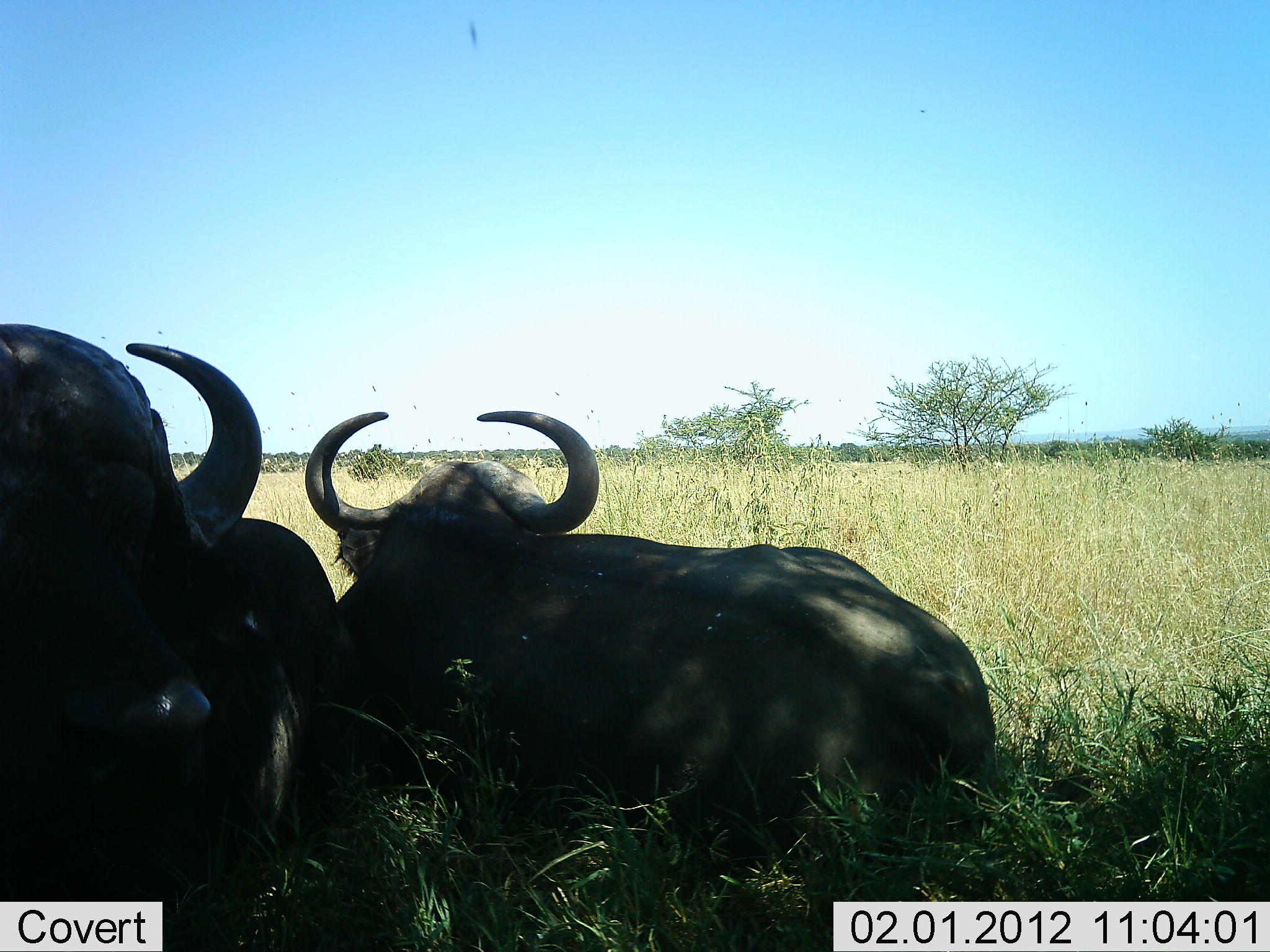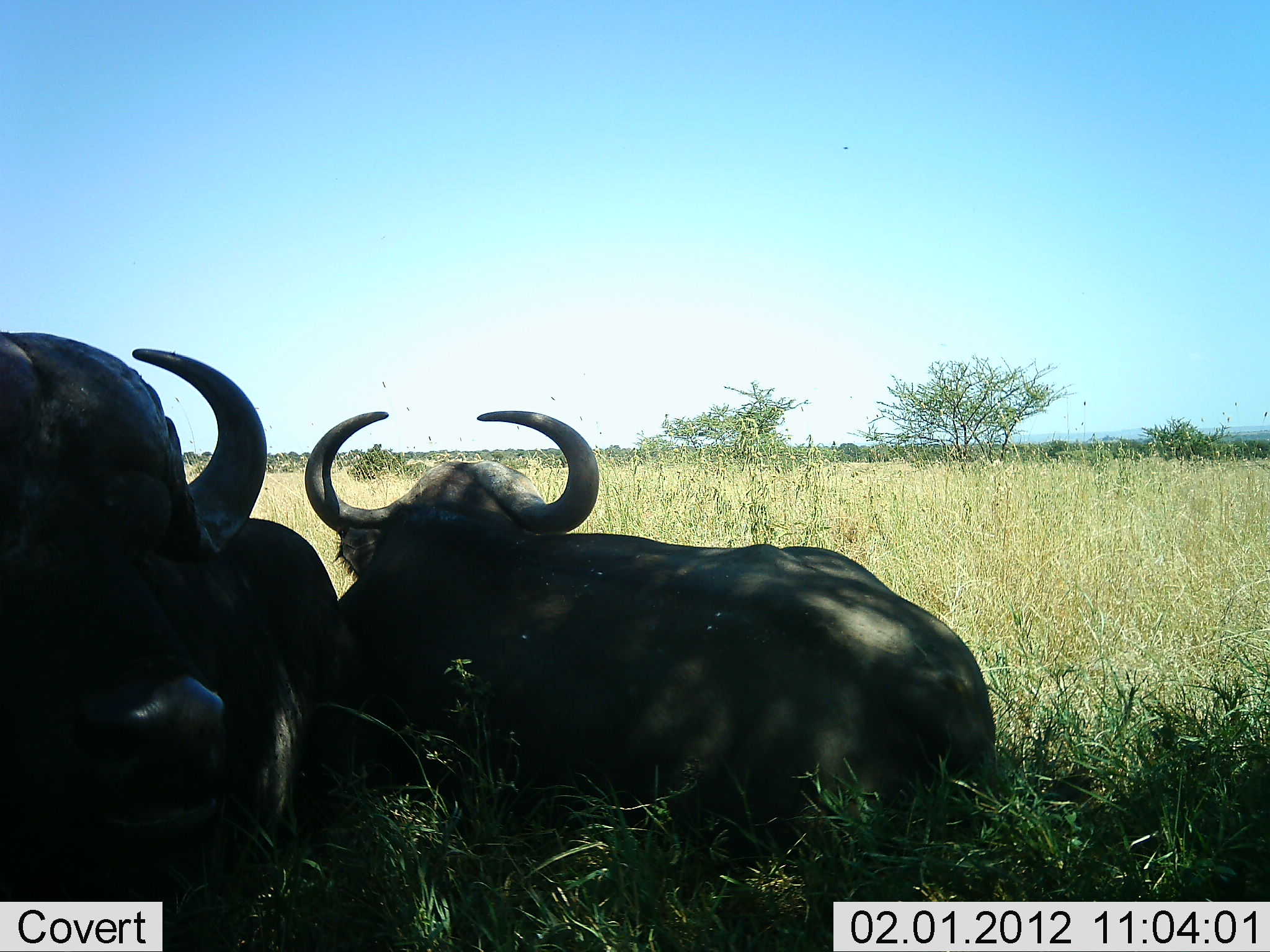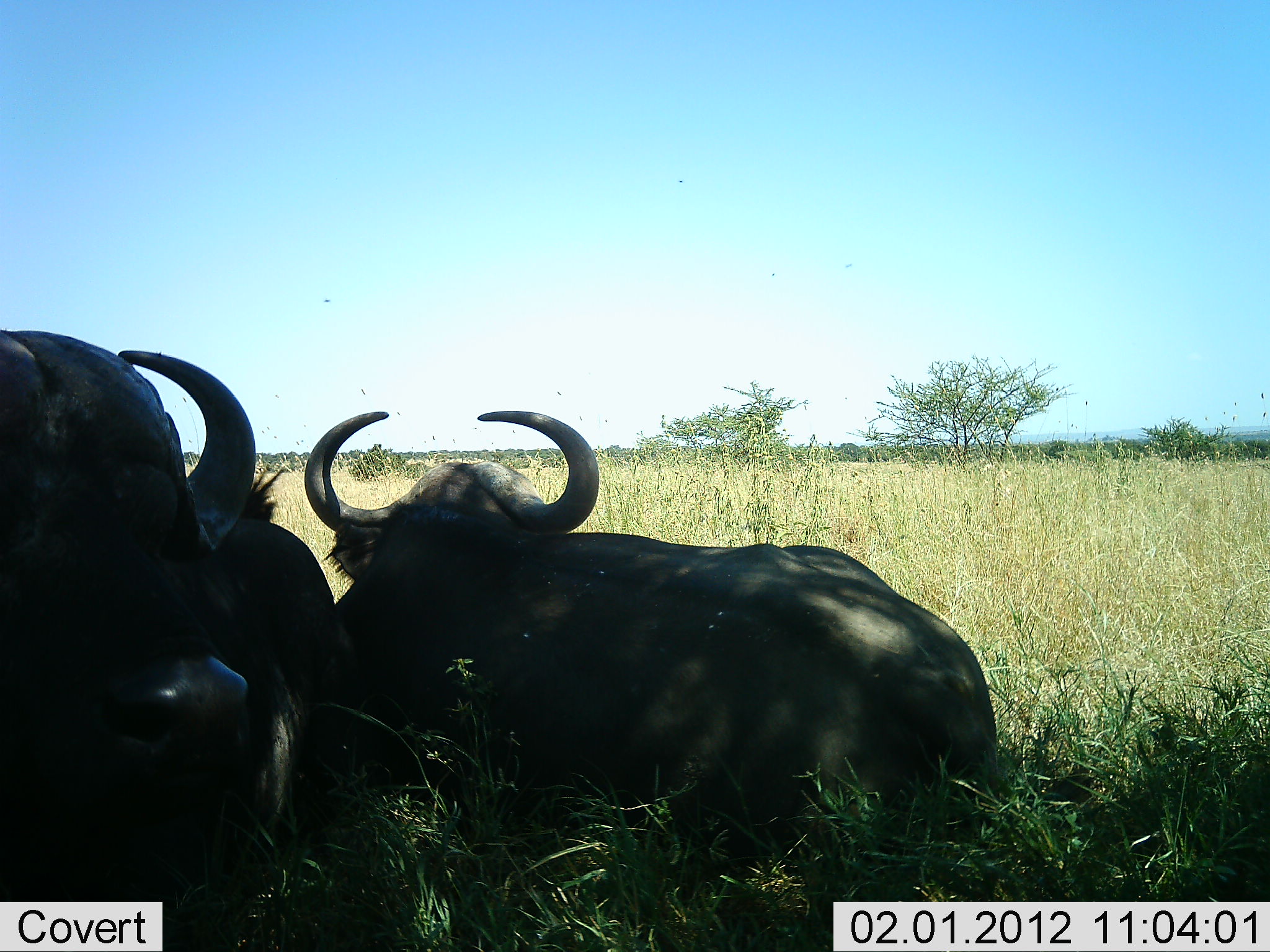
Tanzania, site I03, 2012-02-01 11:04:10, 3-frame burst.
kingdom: Animalia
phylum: Chordata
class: Mammalia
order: Artiodactyla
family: Bovidae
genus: Syncerus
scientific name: Syncerus caffer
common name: cape buffalo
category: buffalo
Buffalo (cape buffalo) (Syncerus caffer), count 2. Behavior (volunteer vote fractions): standing 0%, resting 100%, moving 0%, interacting 0%. Young present (vote fraction): 0%. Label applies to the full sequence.